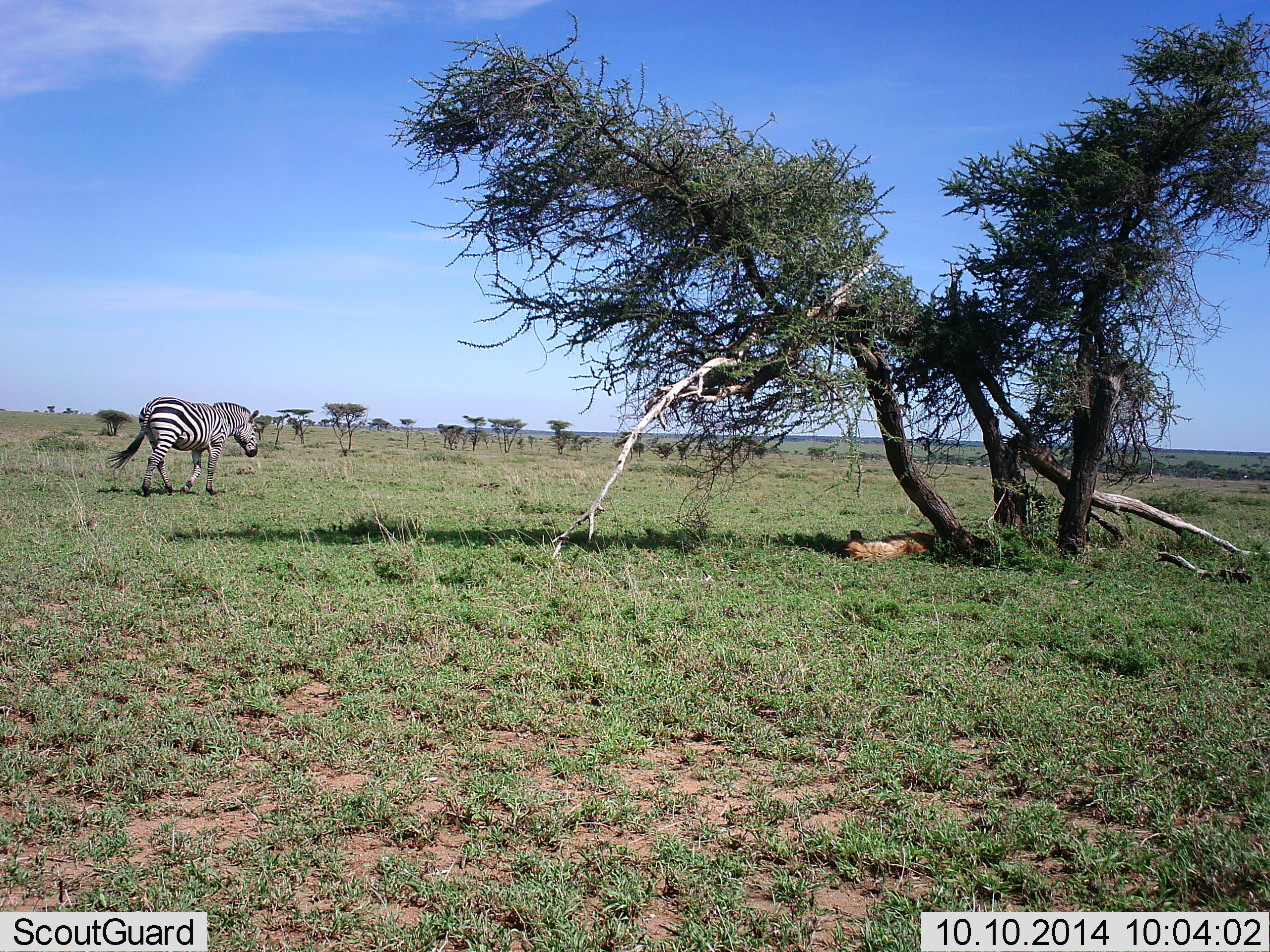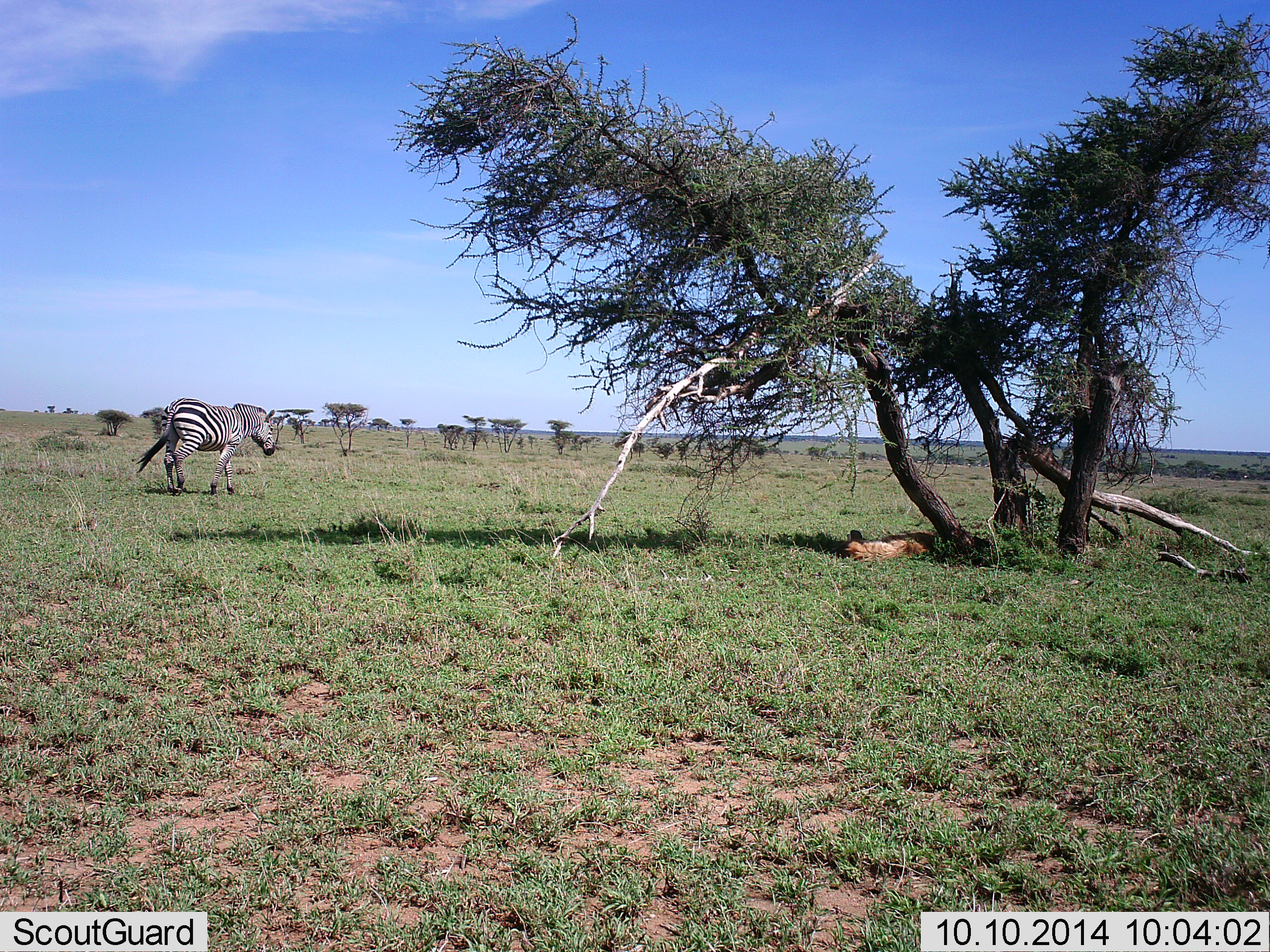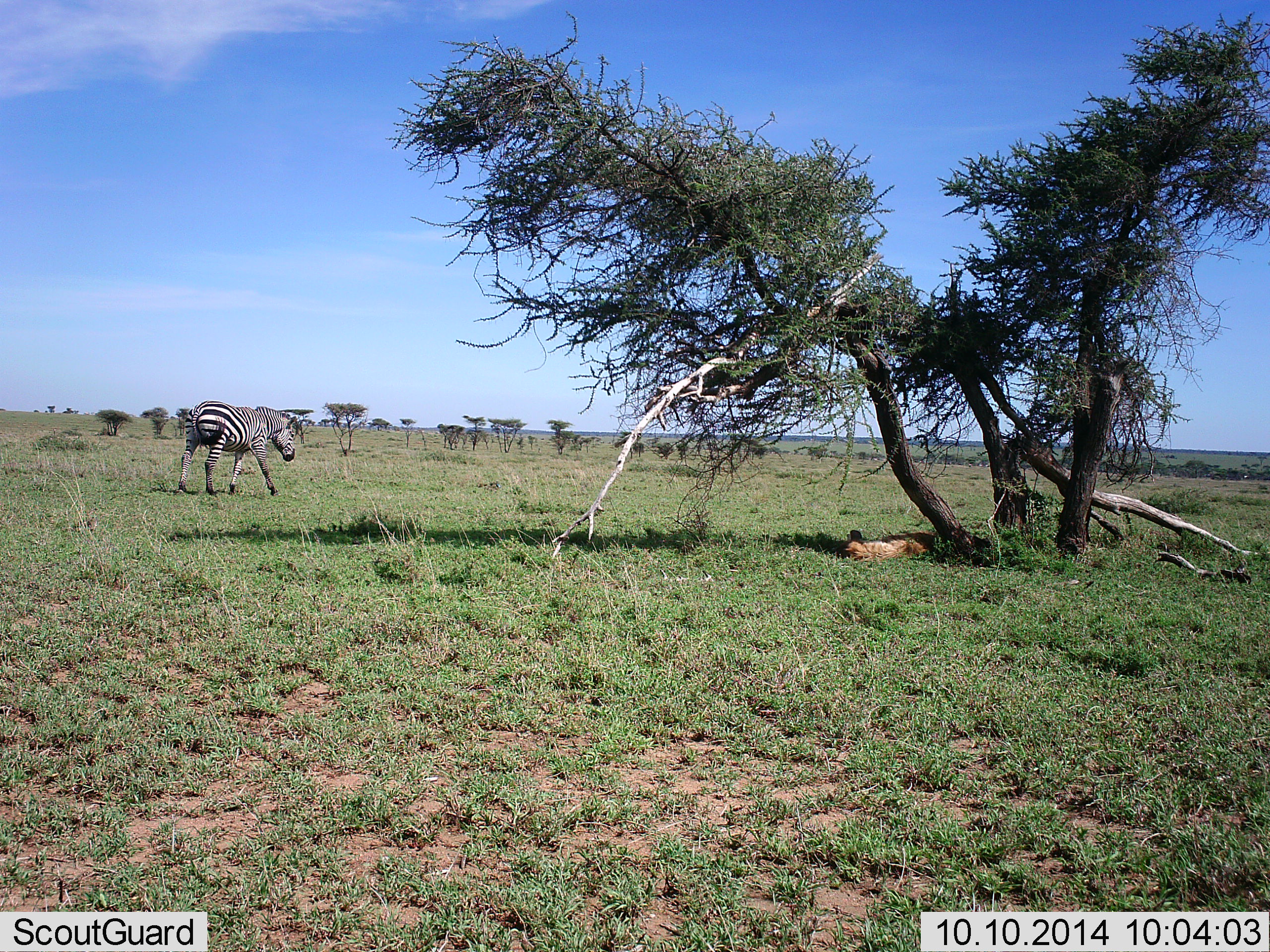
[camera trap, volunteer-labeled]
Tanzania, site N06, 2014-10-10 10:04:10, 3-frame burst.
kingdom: Animalia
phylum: Chordata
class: Mammalia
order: Perissodactyla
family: Equidae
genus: Equus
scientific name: Equus quagga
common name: plains zebra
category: zebra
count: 1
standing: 0%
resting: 0%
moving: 100%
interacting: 0%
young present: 0%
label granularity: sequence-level